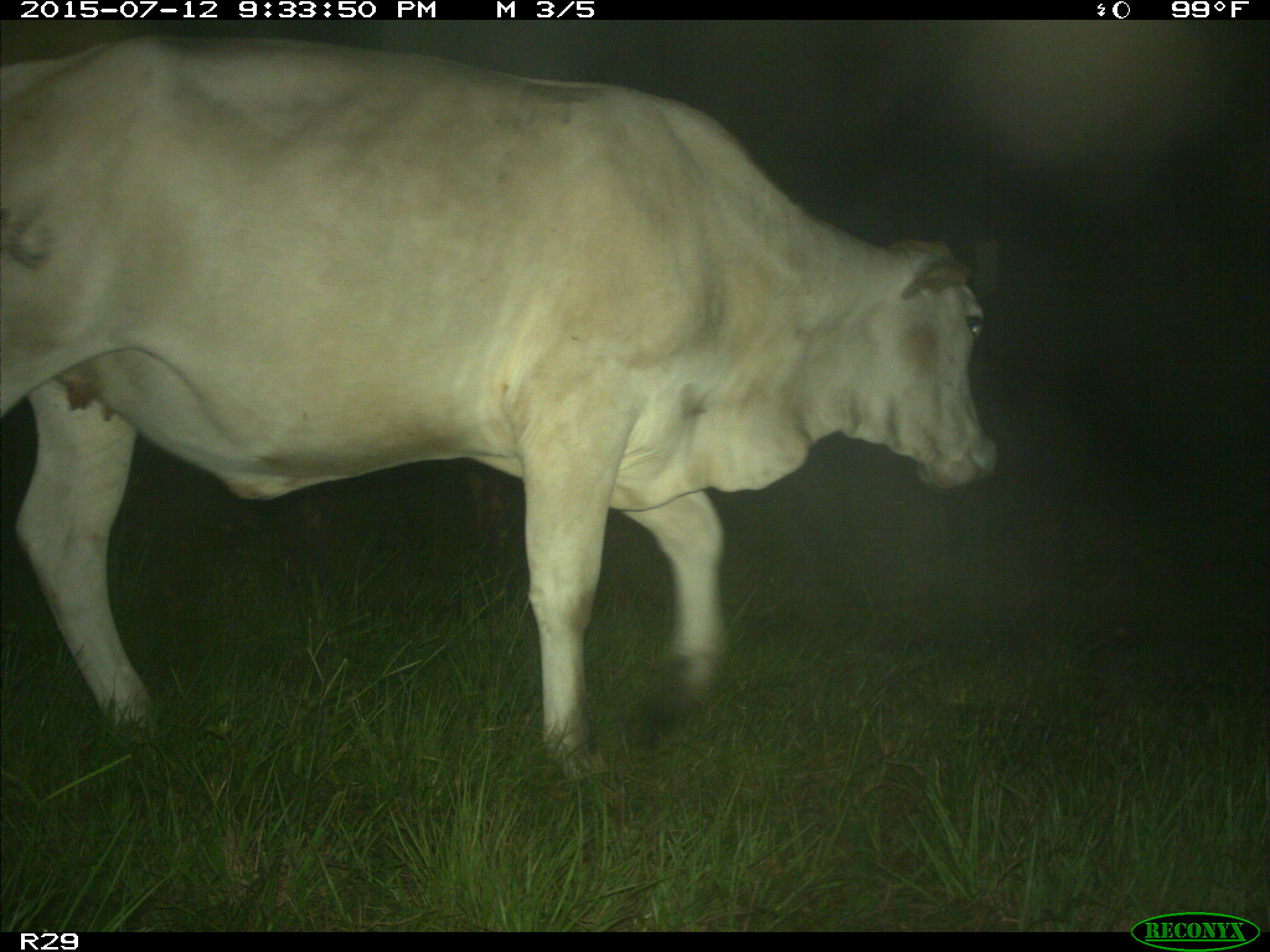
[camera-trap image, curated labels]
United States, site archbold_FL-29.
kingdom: Animalia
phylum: Chordata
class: Mammalia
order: Artiodactyla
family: Bovidae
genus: Bos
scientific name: Bos taurus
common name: domestic cow